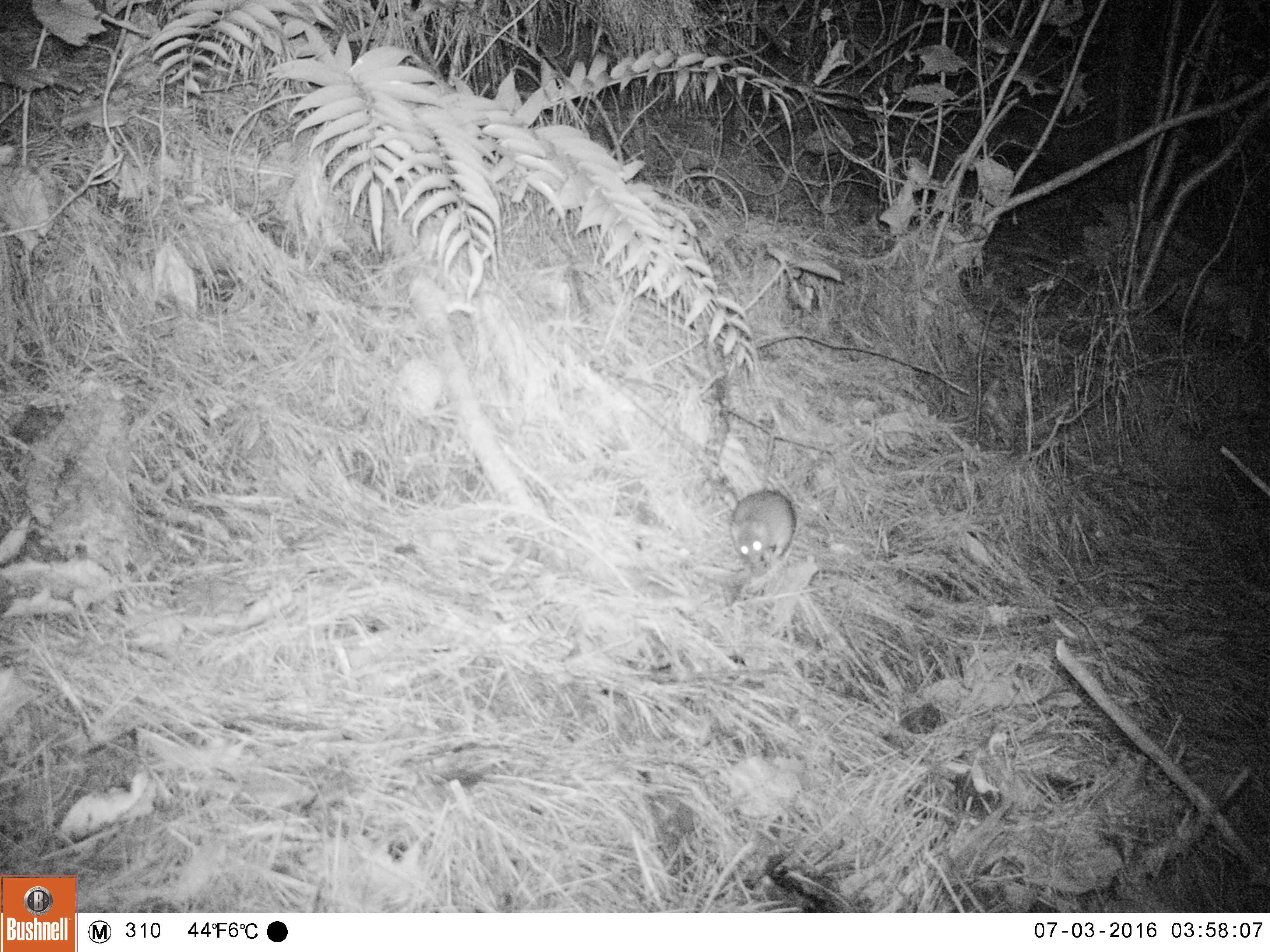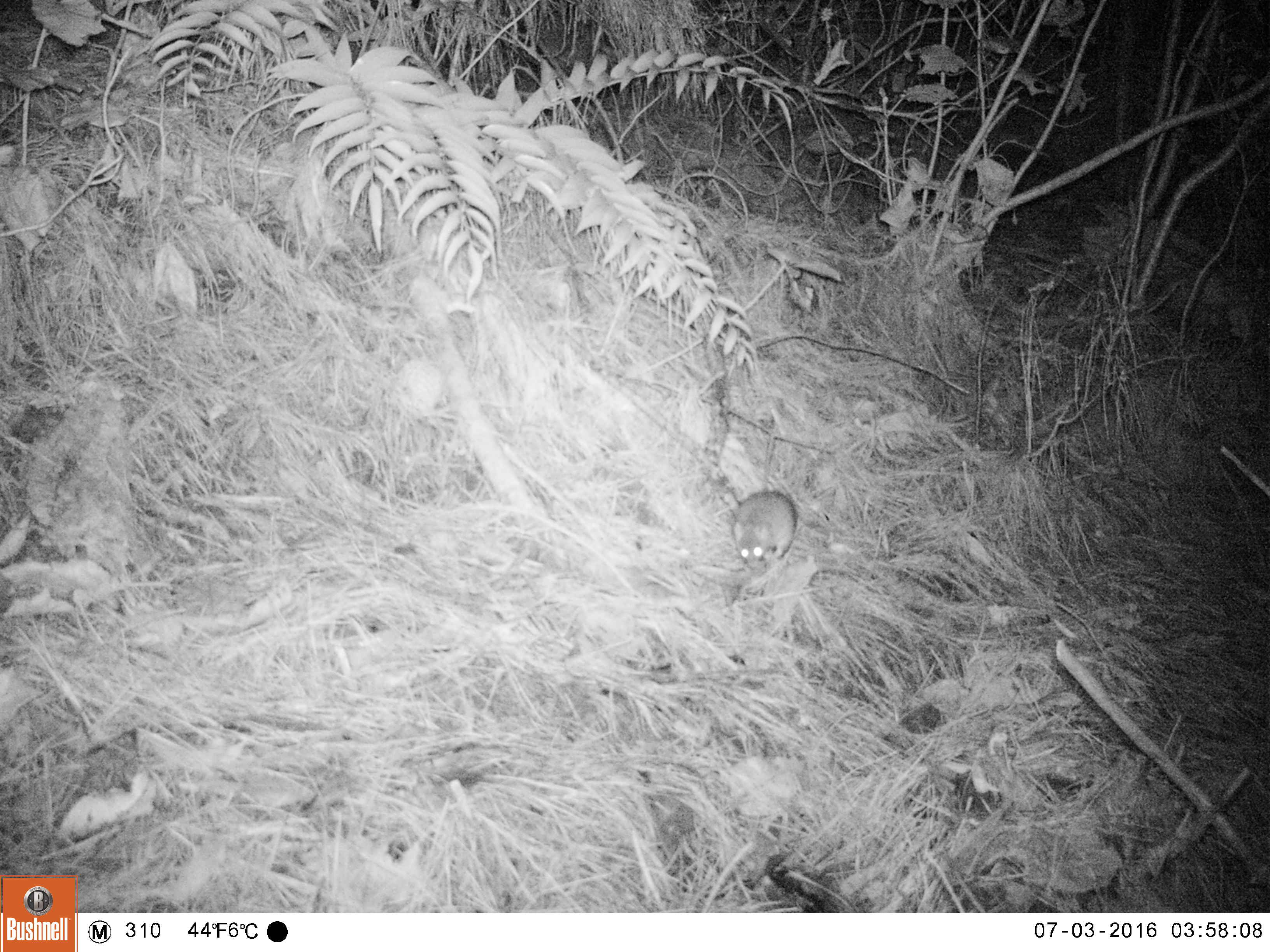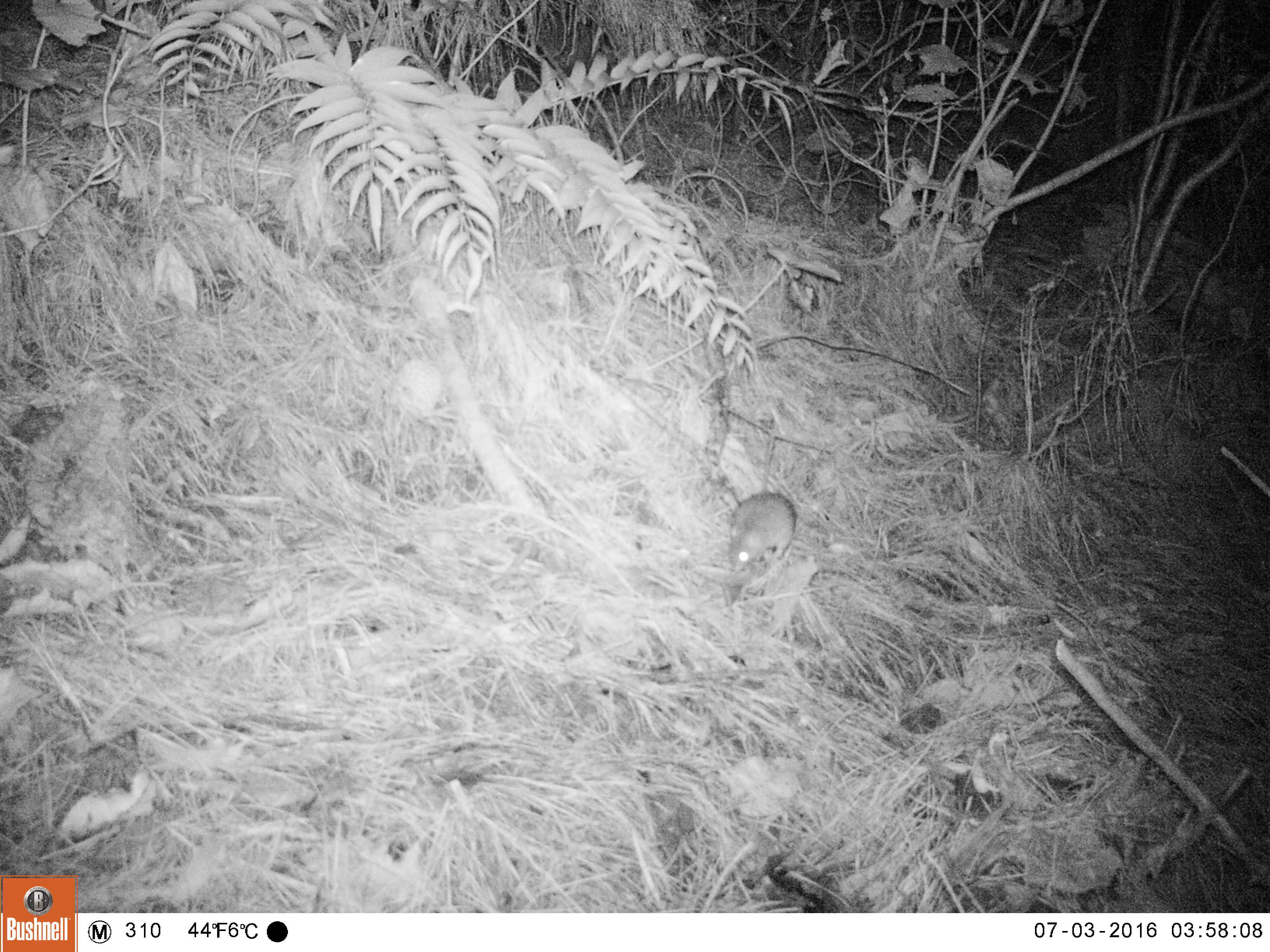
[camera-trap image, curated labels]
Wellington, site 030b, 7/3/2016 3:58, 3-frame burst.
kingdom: Animalia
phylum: Chordata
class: Mammalia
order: Rodentia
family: Muridae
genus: Rattus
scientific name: Rattus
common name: rat